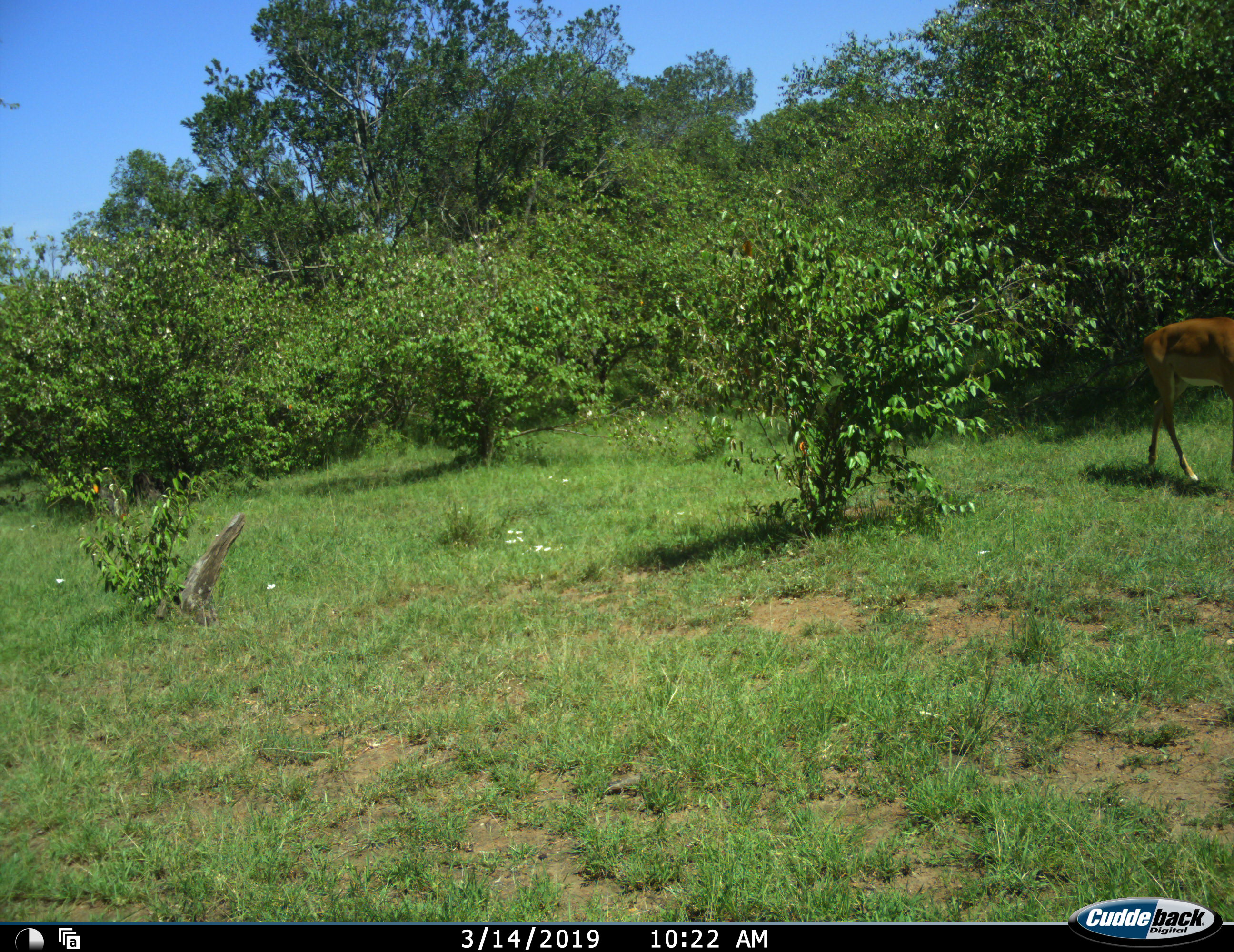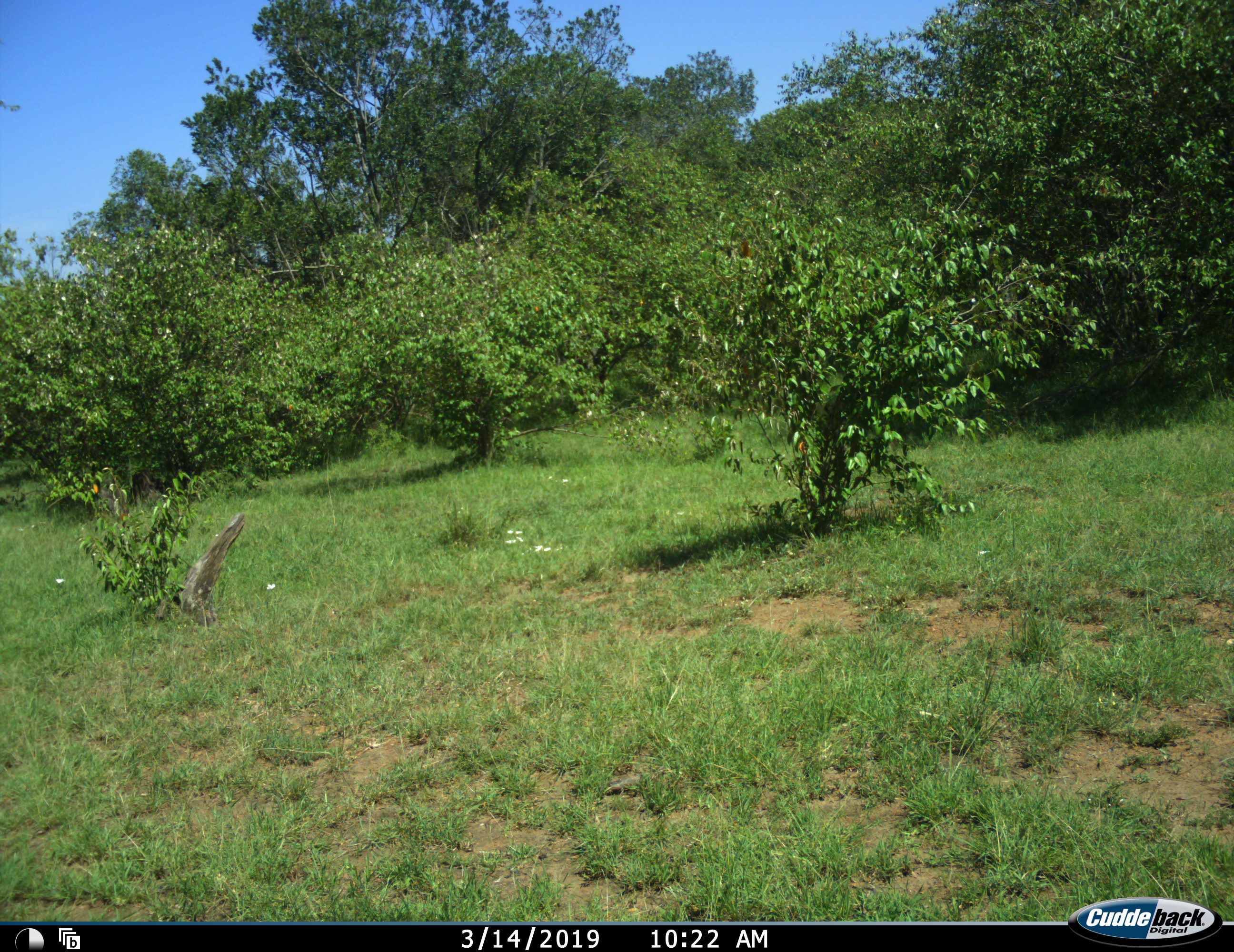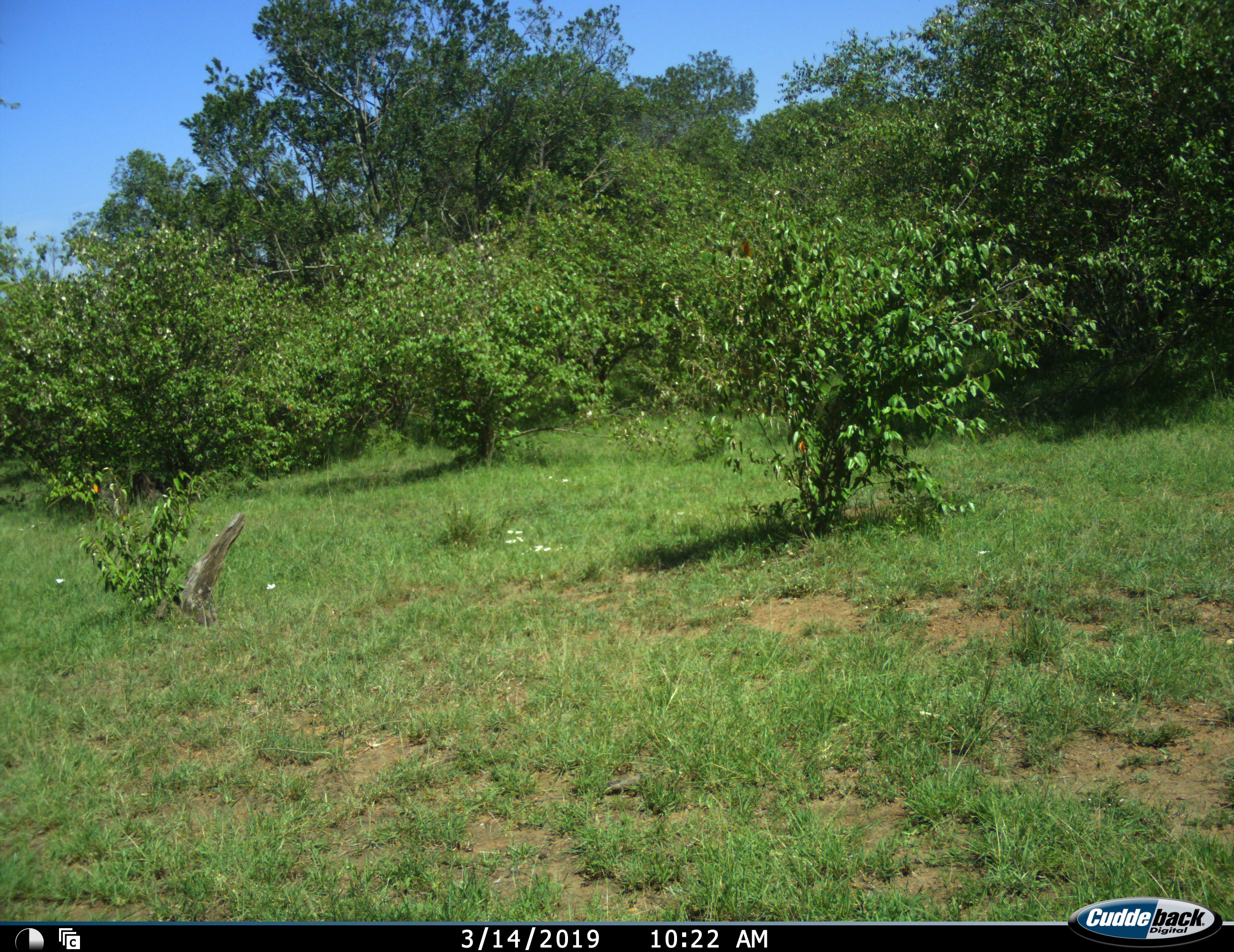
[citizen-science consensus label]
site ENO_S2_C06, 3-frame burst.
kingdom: Animalia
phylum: Chordata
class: Mammalia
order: Artiodactyla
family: Bovidae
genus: Aepyceros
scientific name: Aepyceros melampus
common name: impala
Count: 1.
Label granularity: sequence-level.